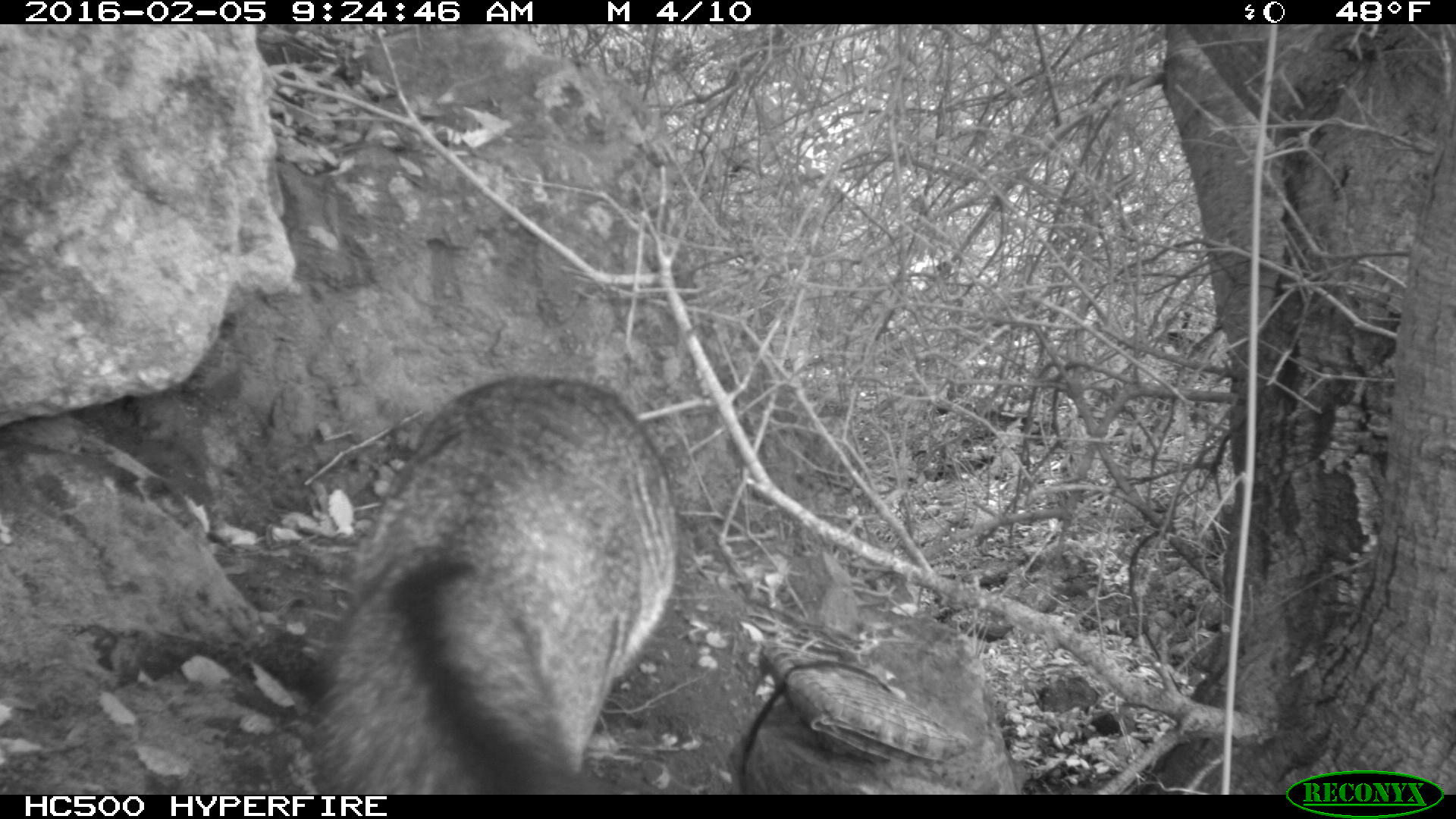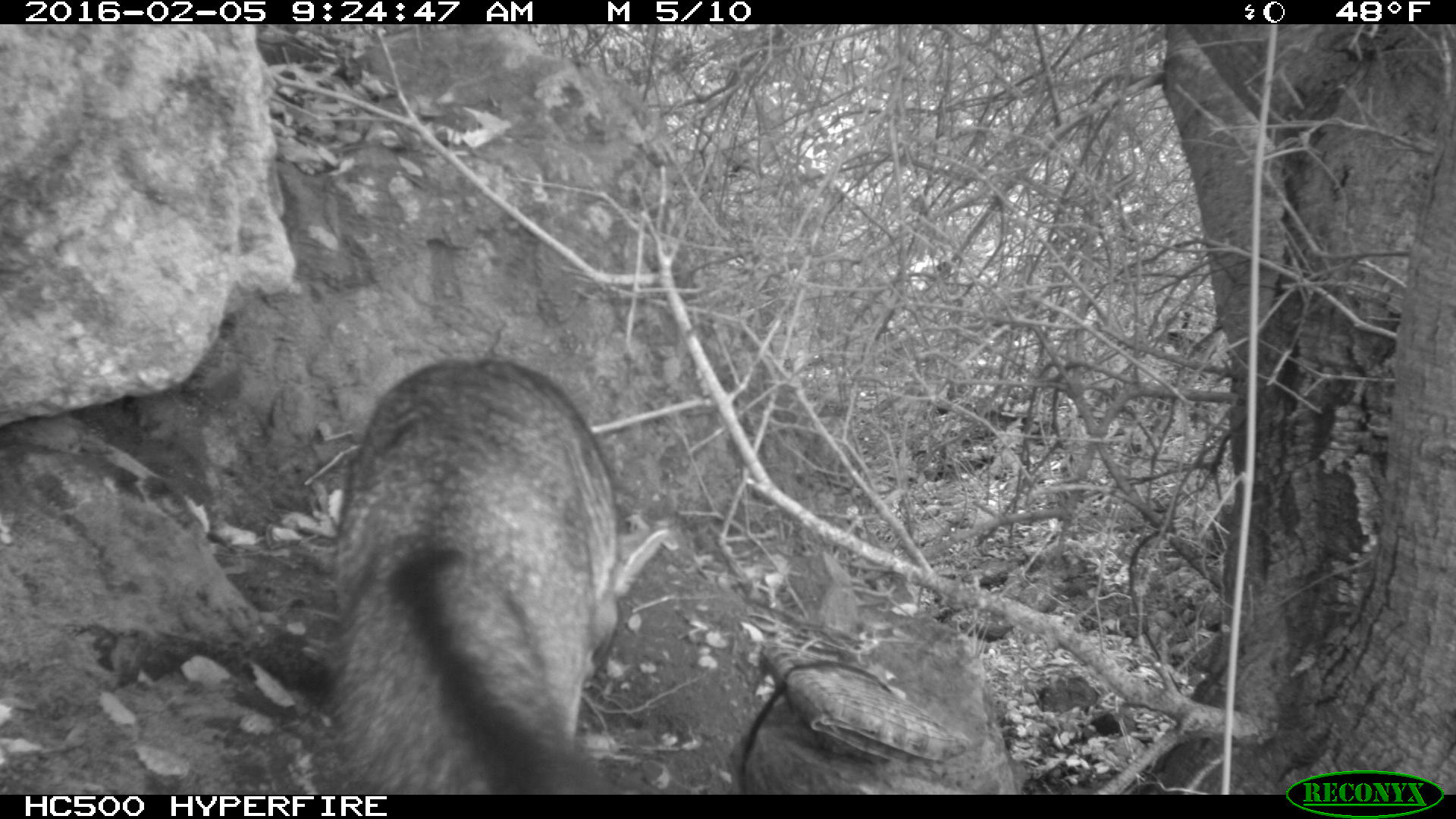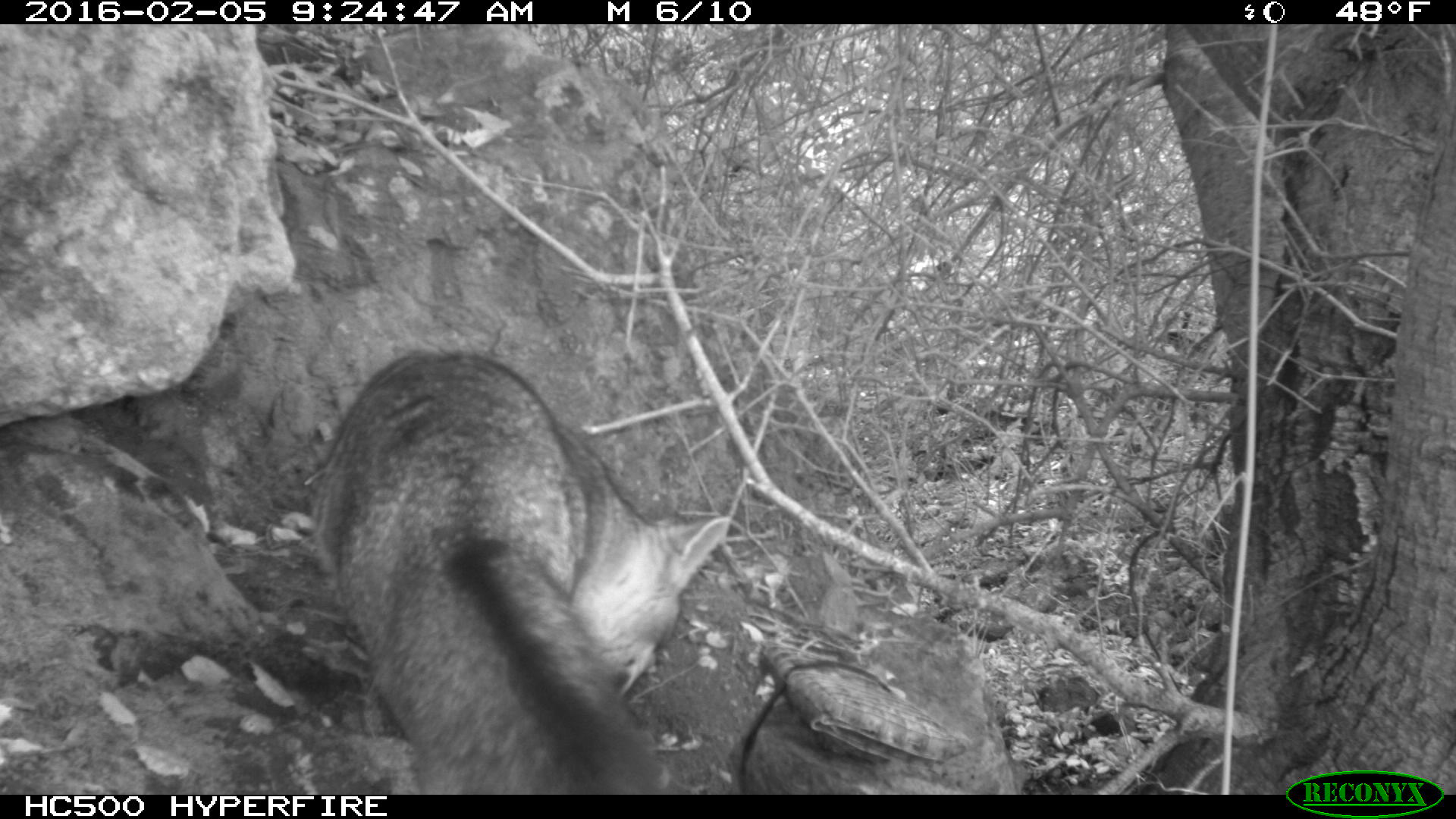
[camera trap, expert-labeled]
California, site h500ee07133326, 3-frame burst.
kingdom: Animalia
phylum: Chordata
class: Mammalia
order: Carnivora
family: Canidae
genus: Urocyon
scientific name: Urocyon littoralis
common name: island fox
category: fox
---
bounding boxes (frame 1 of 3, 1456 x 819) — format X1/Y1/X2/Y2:
fox: 312/378/680/794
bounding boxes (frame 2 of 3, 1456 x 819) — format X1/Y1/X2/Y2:
fox: 327/360/670/795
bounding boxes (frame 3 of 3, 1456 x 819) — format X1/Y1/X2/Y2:
fox: 311/354/731/794